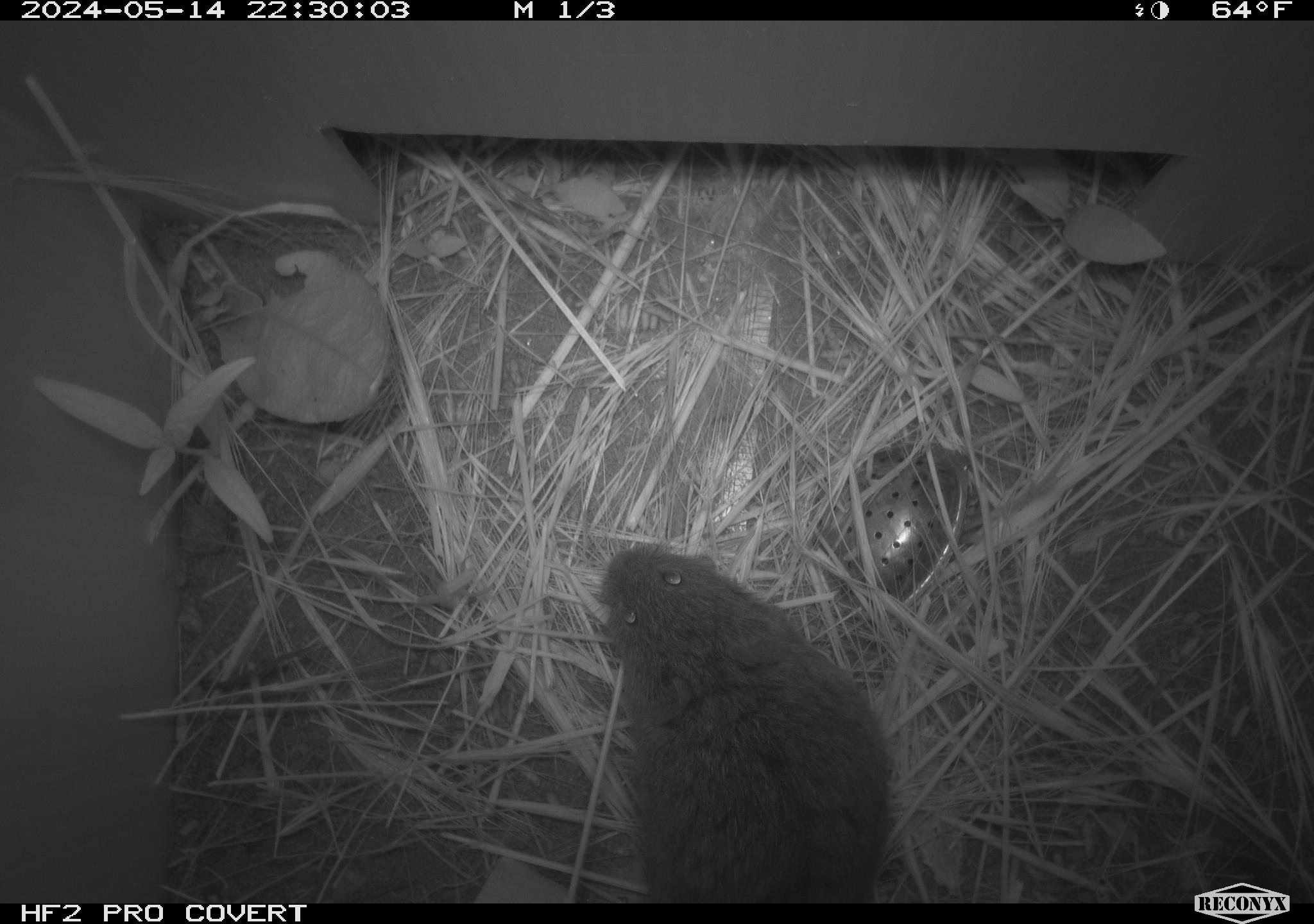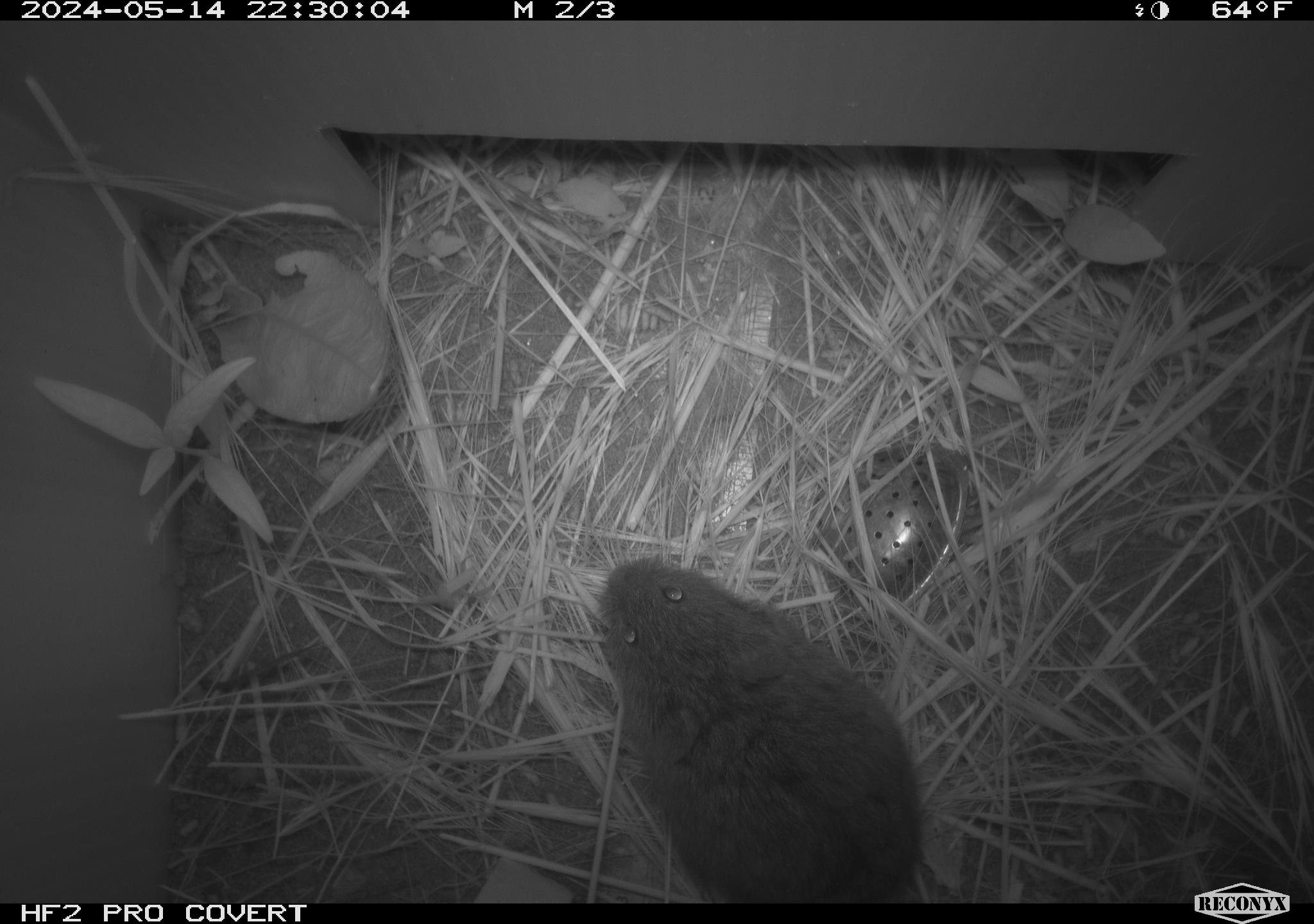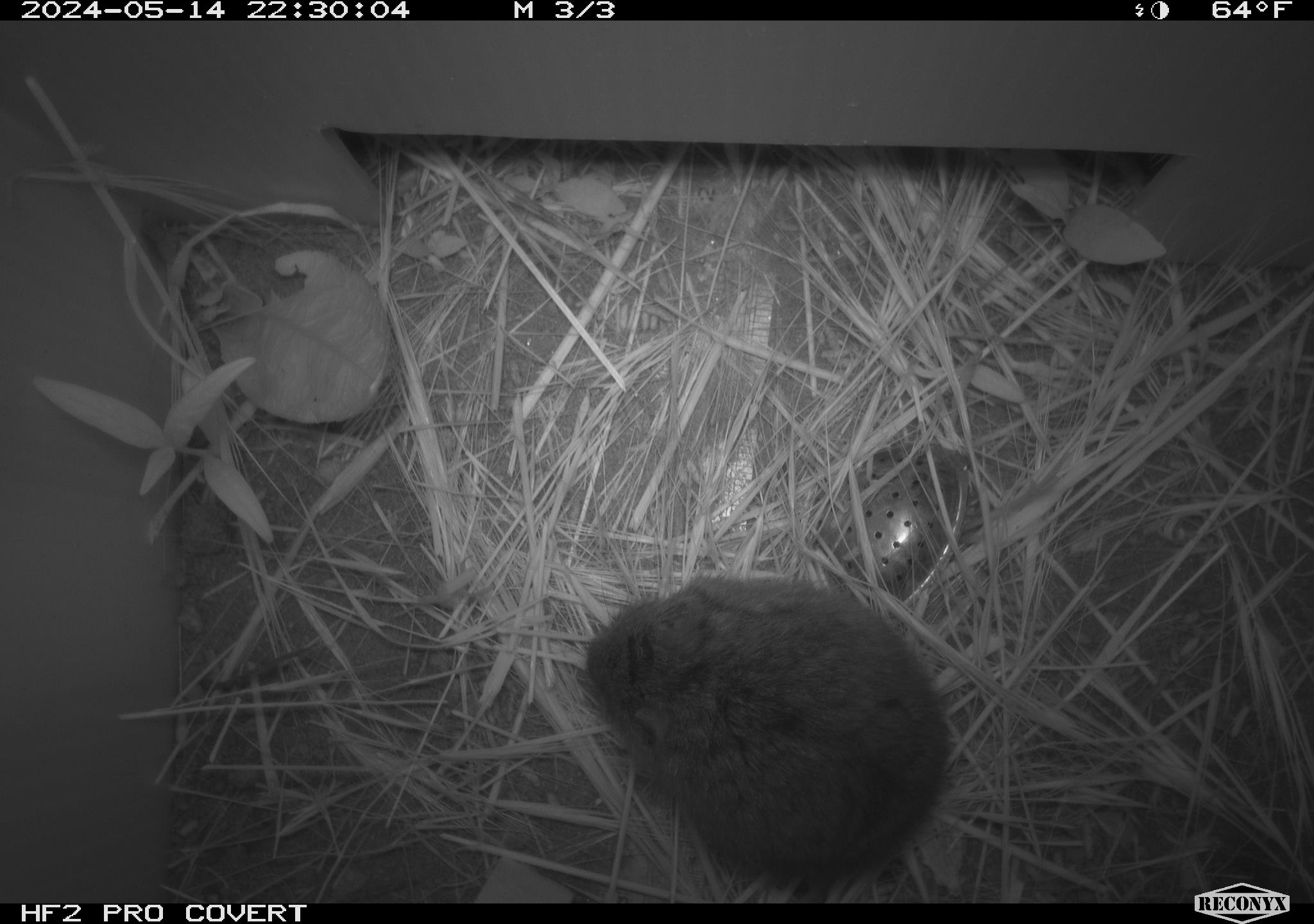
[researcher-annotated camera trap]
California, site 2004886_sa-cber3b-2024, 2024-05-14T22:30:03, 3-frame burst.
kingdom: Animalia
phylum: Chordata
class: Mammalia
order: Rodentia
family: Cricetidae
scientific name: Arvicolinae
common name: voles, lemmings, and muskrats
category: arvicolinae subfamily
Arvicolinae subfamily (voles, lemmings, and muskrats) (Arvicolinae).